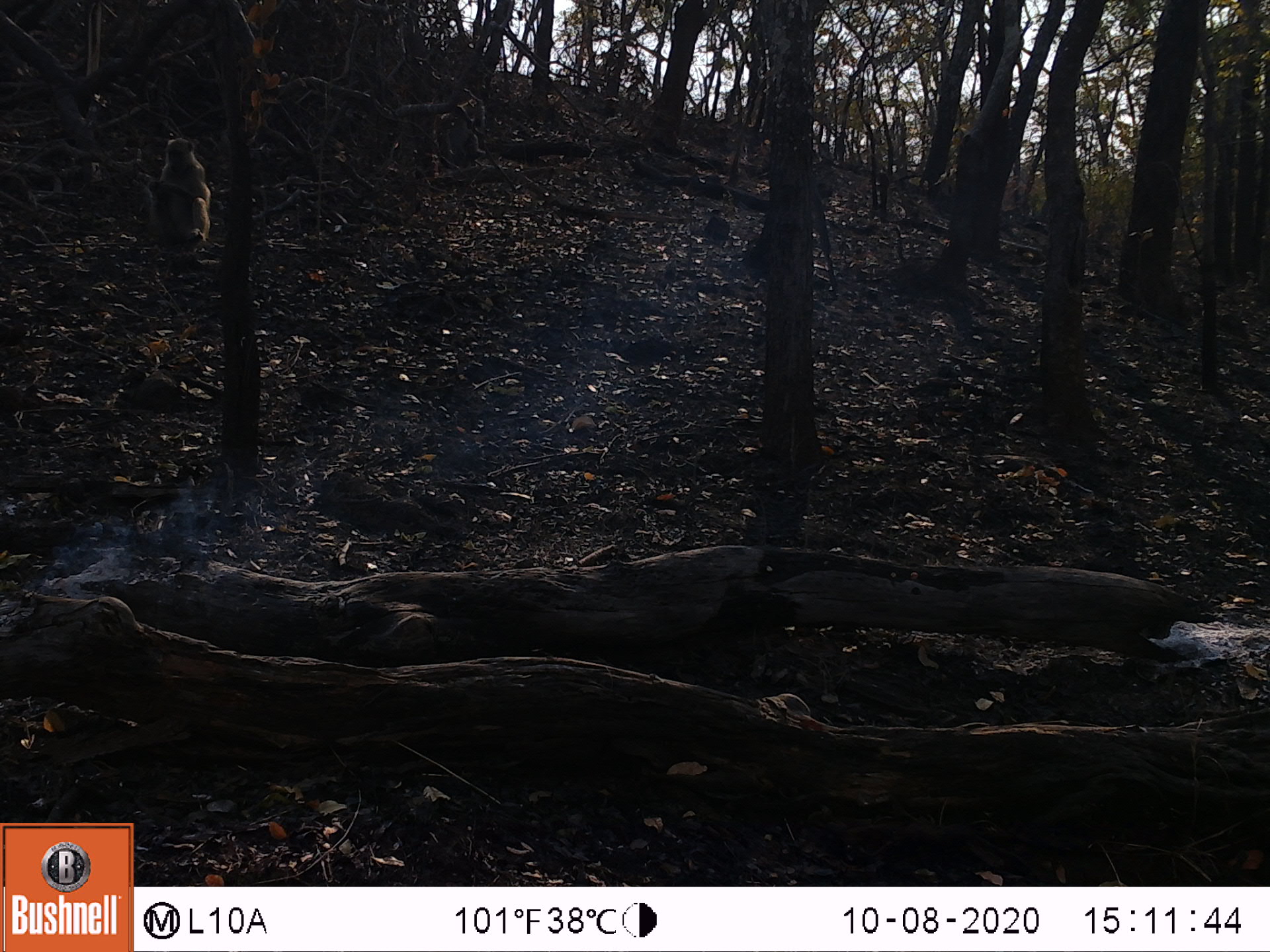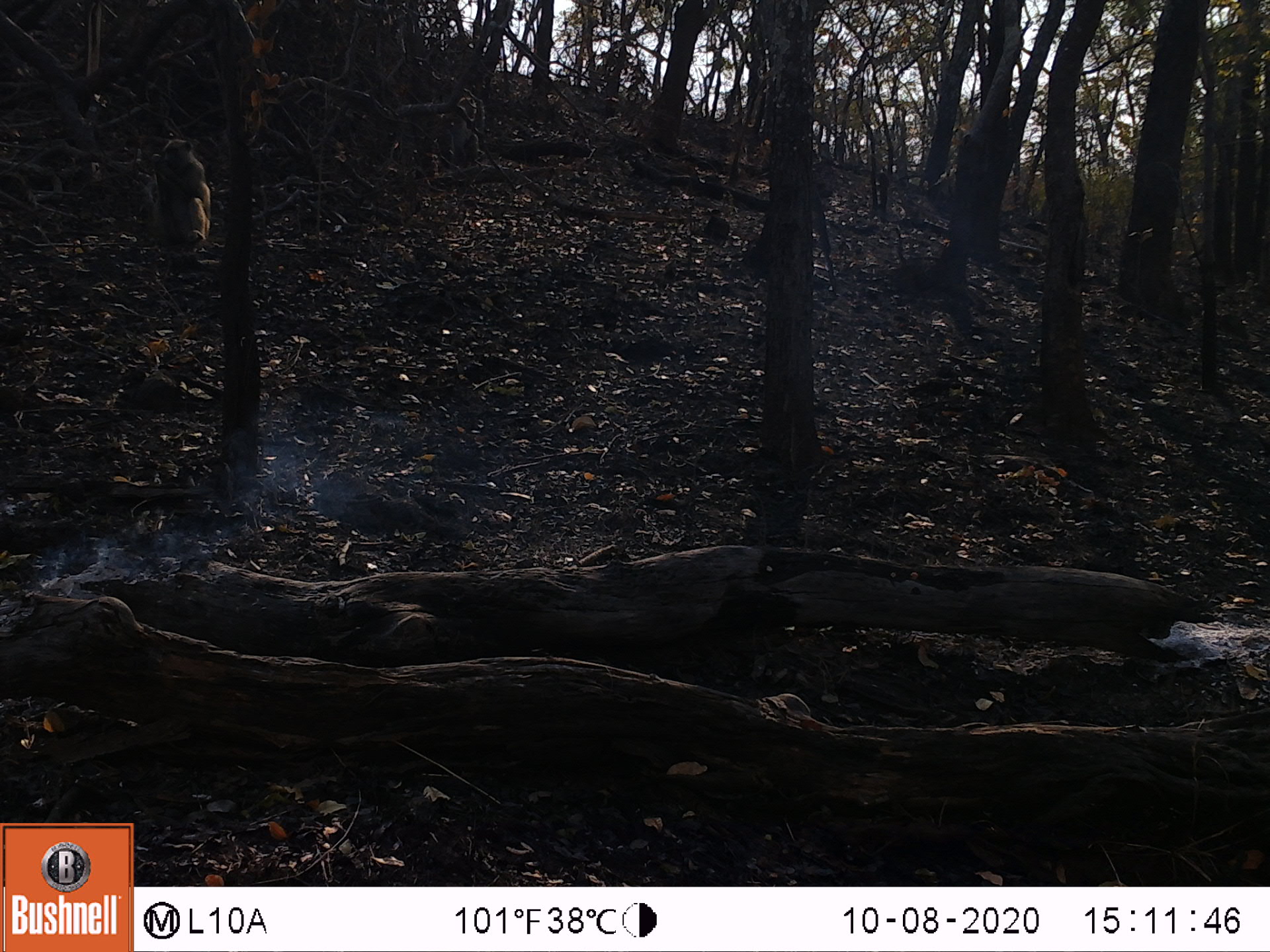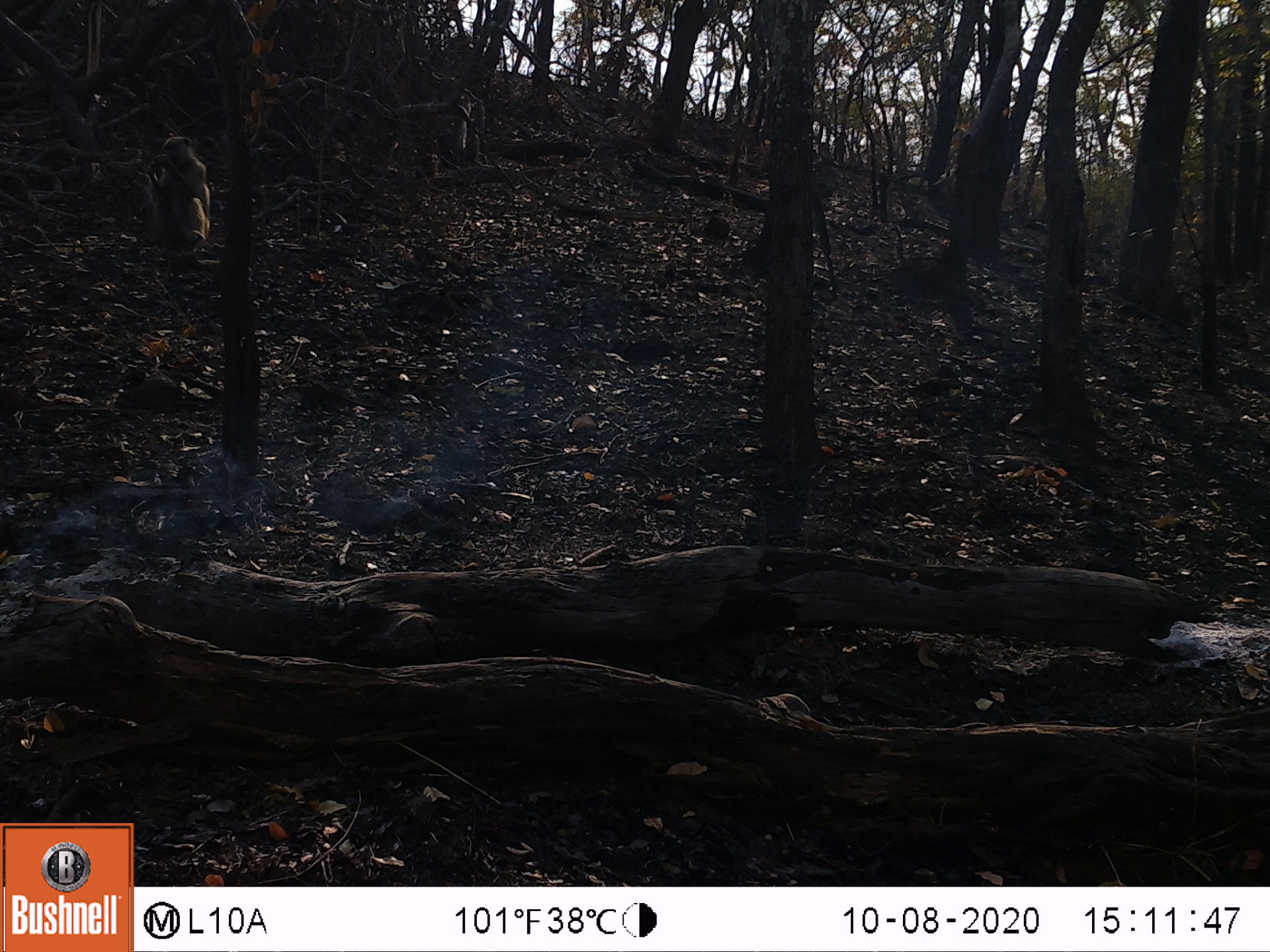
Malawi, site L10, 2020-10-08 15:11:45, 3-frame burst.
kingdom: Animalia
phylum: Chordata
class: Mammalia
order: Primates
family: Cercopithecidae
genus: Papio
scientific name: Papio cynocephalus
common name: yellow baboon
Yellow baboon (Papio cynocephalus), count 1.